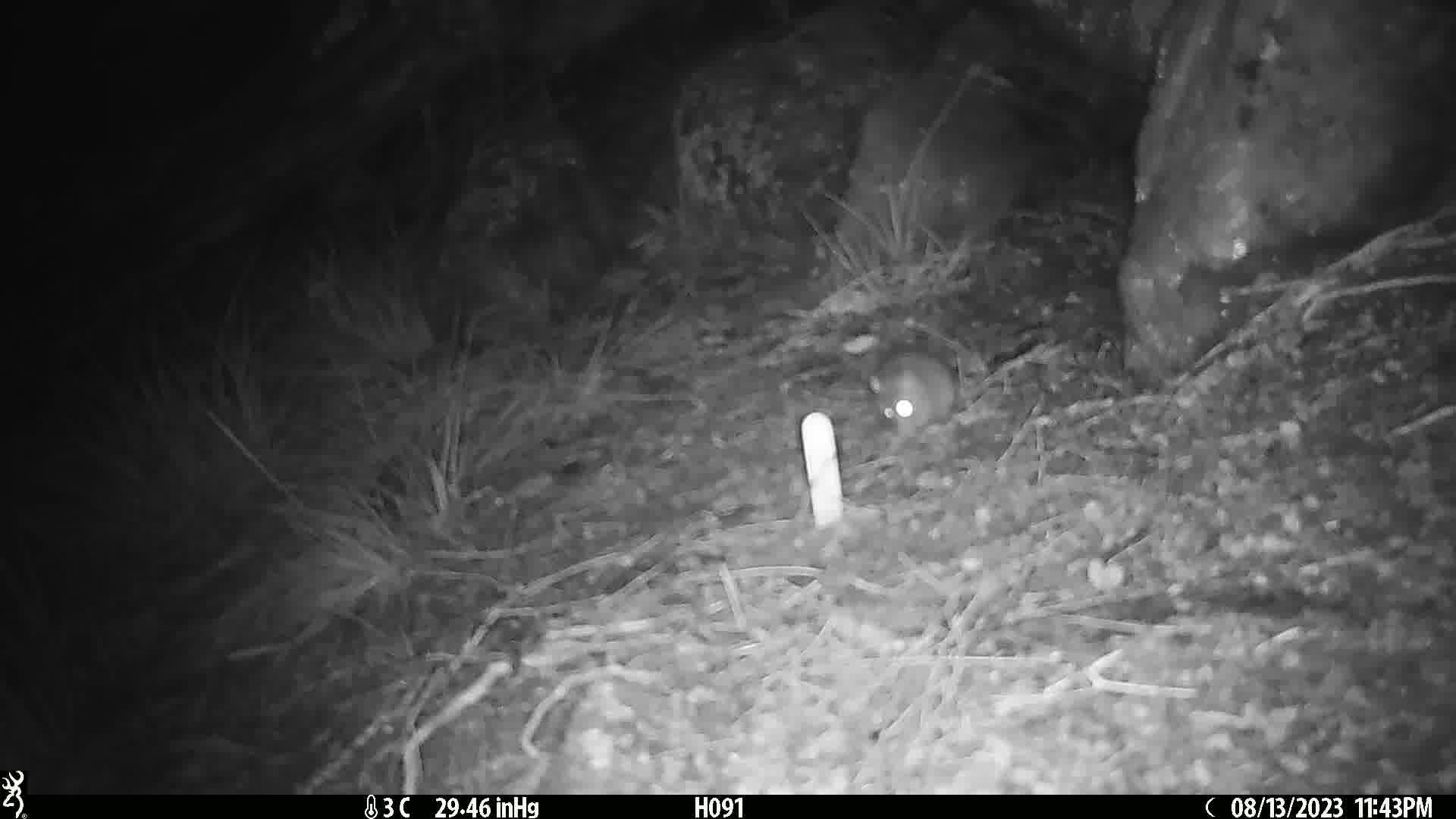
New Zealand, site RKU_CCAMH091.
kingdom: Animalia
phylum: Chordata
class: Mammalia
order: Rodentia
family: Muridae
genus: Rattus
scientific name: Rattus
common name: rat